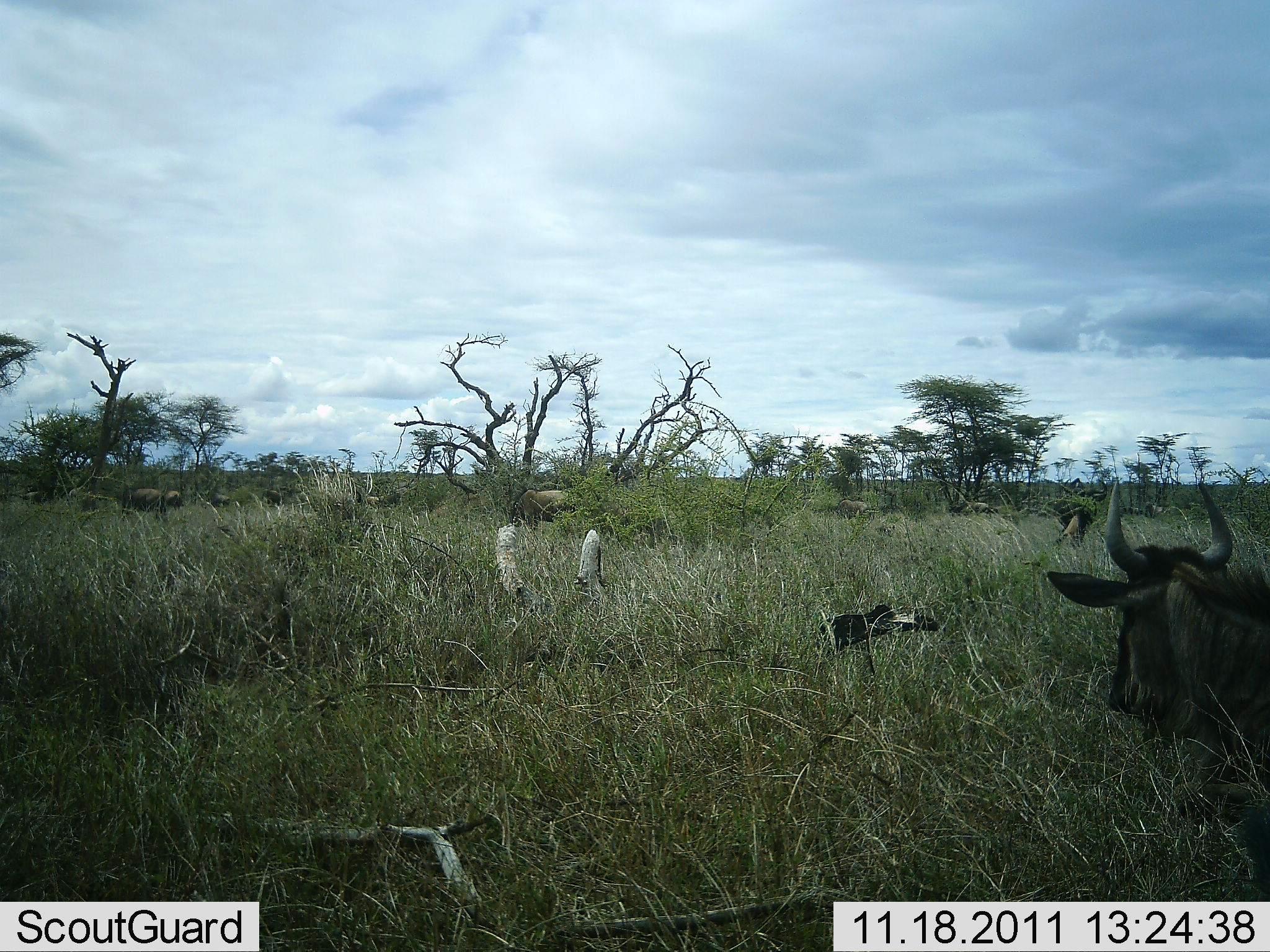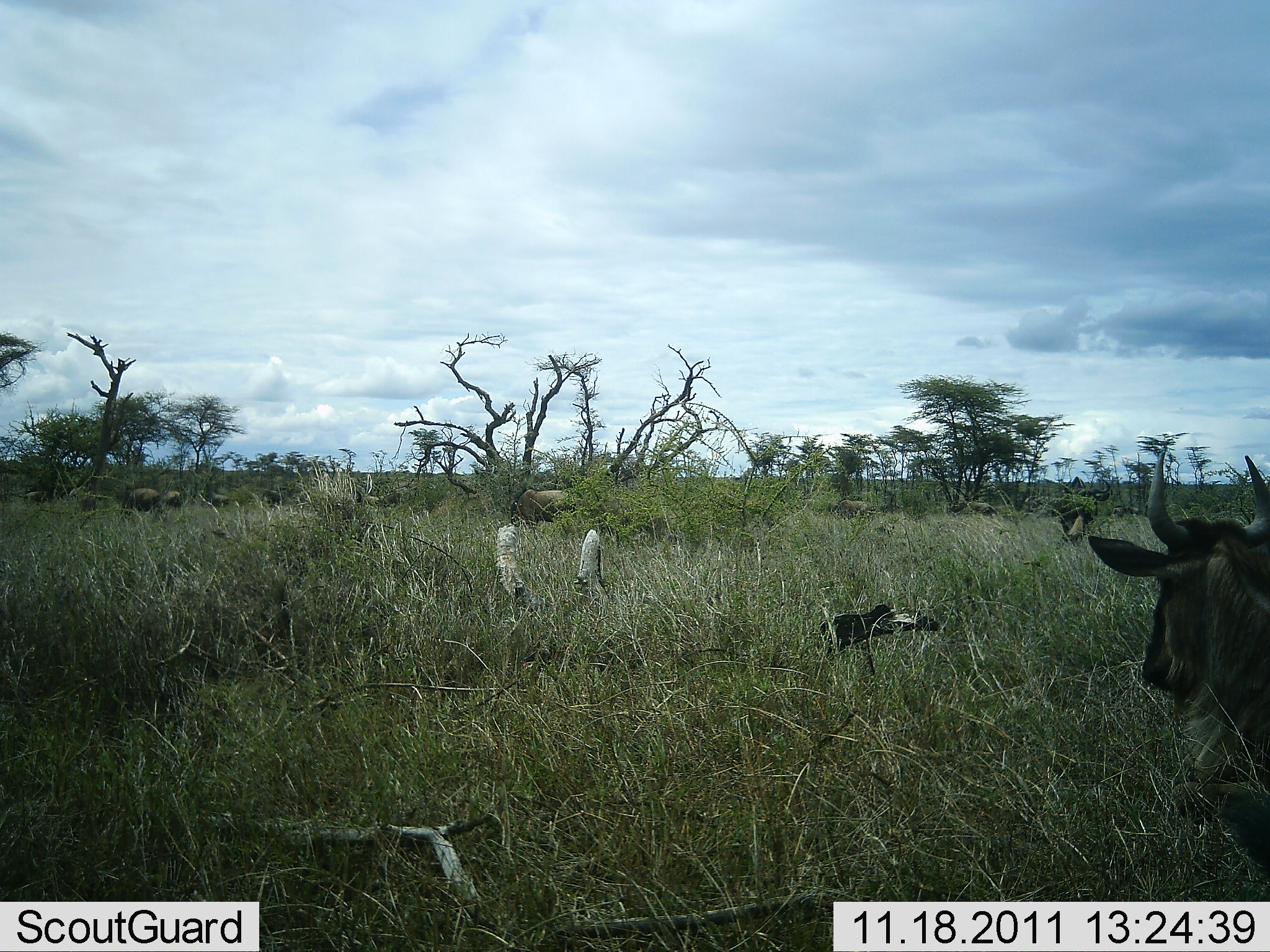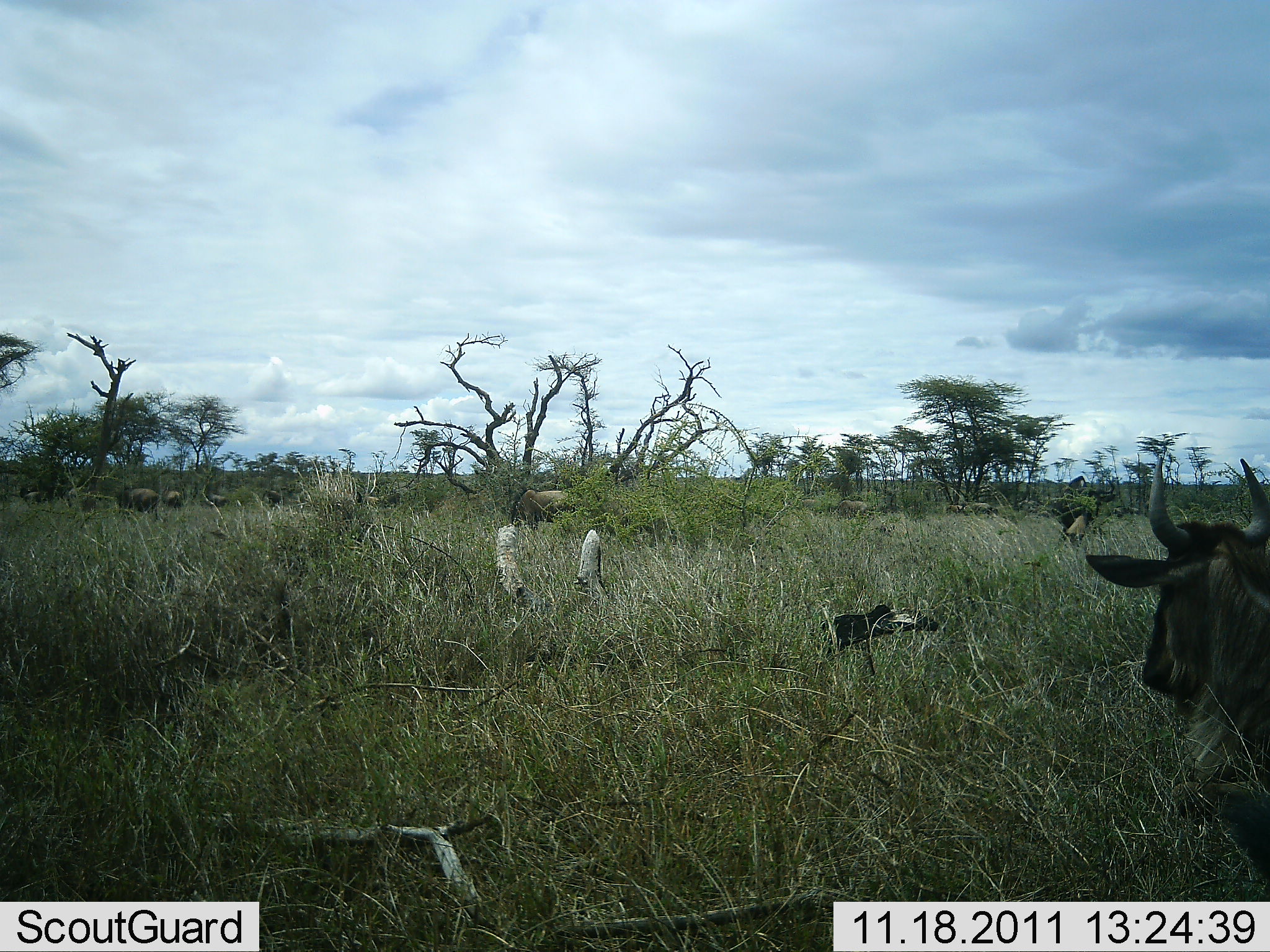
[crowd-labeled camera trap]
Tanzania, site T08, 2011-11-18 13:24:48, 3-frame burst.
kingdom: Animalia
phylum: Chordata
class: Mammalia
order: Artiodactyla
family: Bovidae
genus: Connochaetes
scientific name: Connochaetes taurinus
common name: blue wildebeest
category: wildebeest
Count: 8.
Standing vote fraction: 69%.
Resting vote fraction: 0%.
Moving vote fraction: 15%.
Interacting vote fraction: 8%.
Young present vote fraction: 0%.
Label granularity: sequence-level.